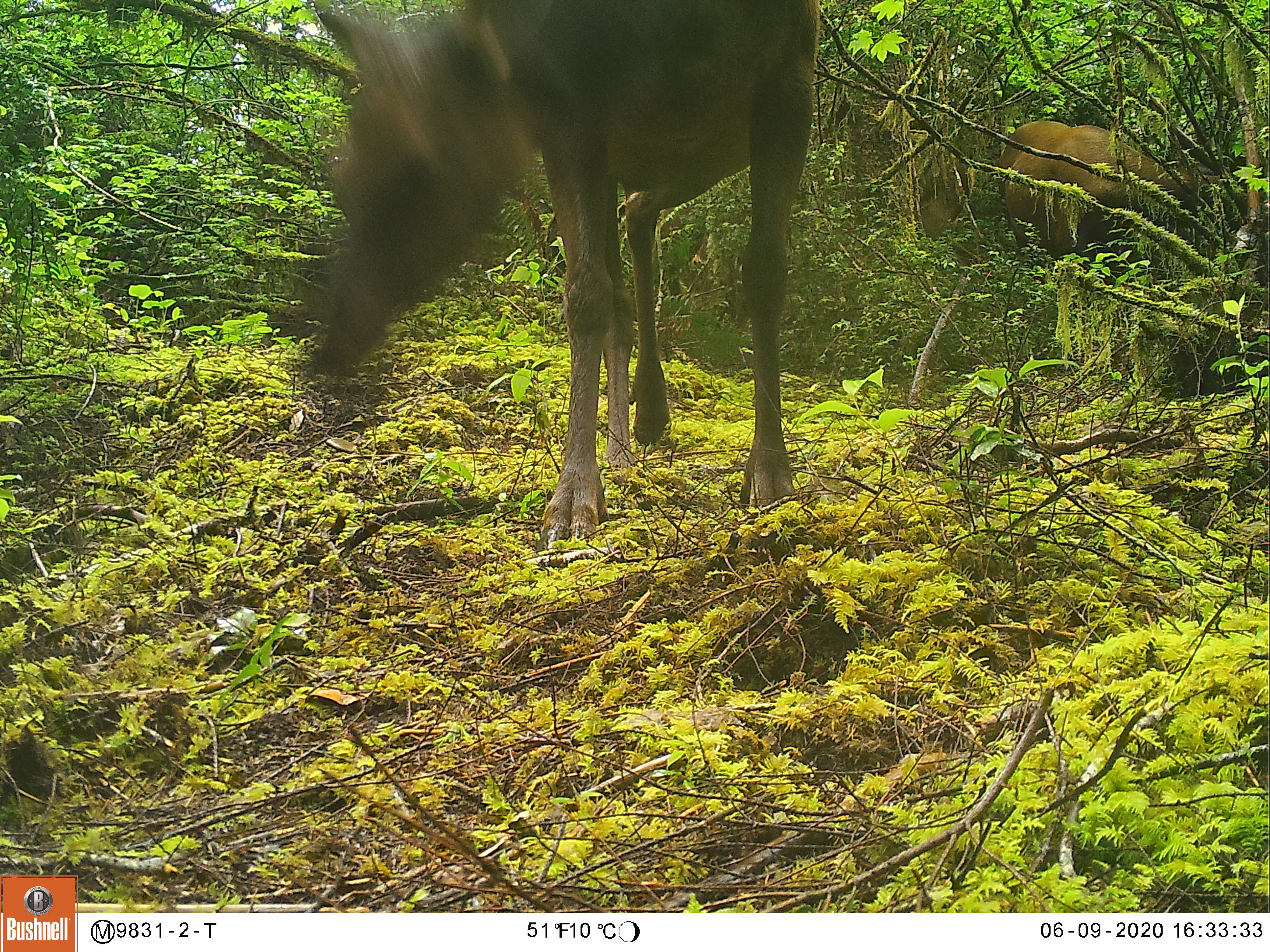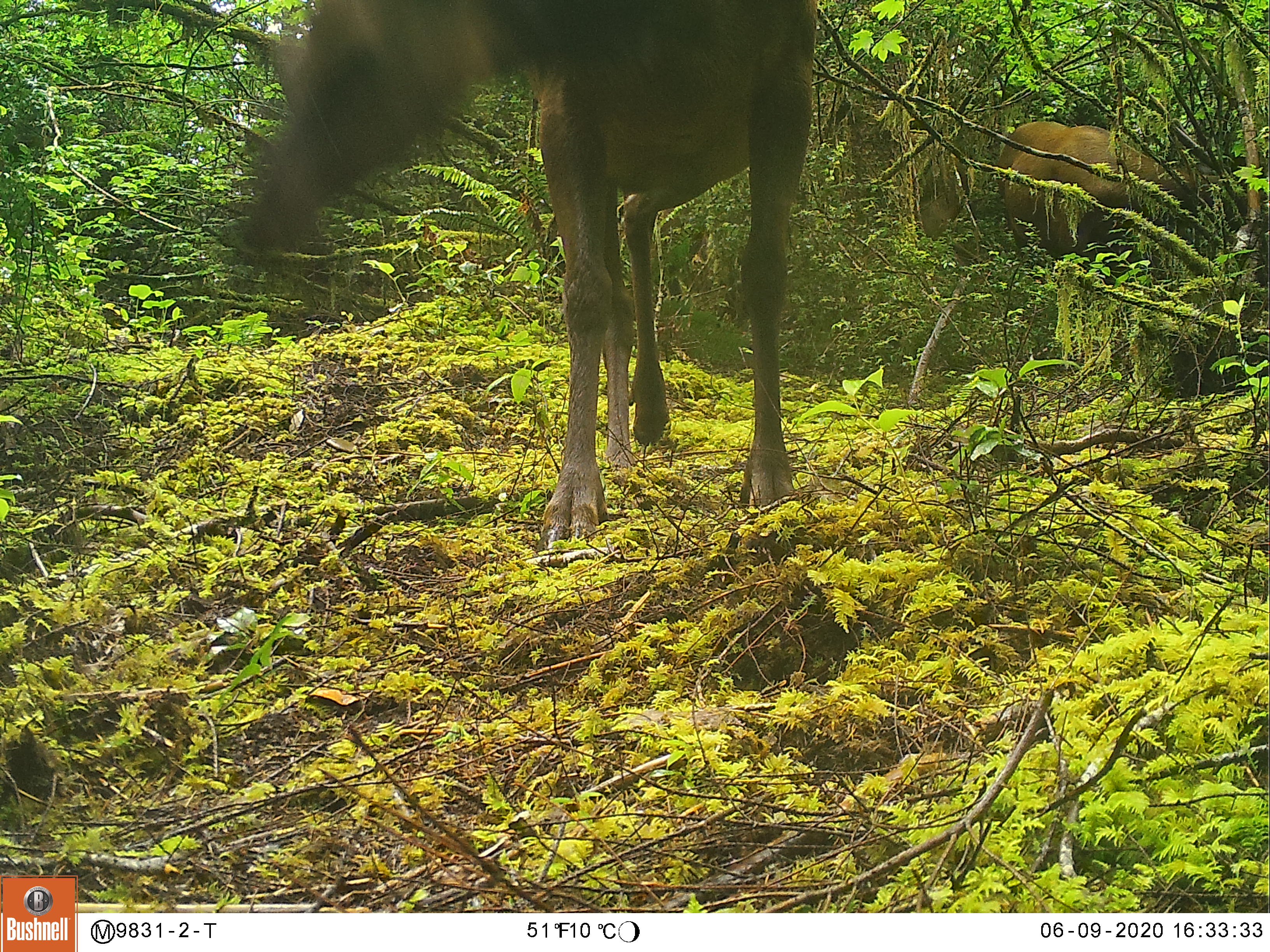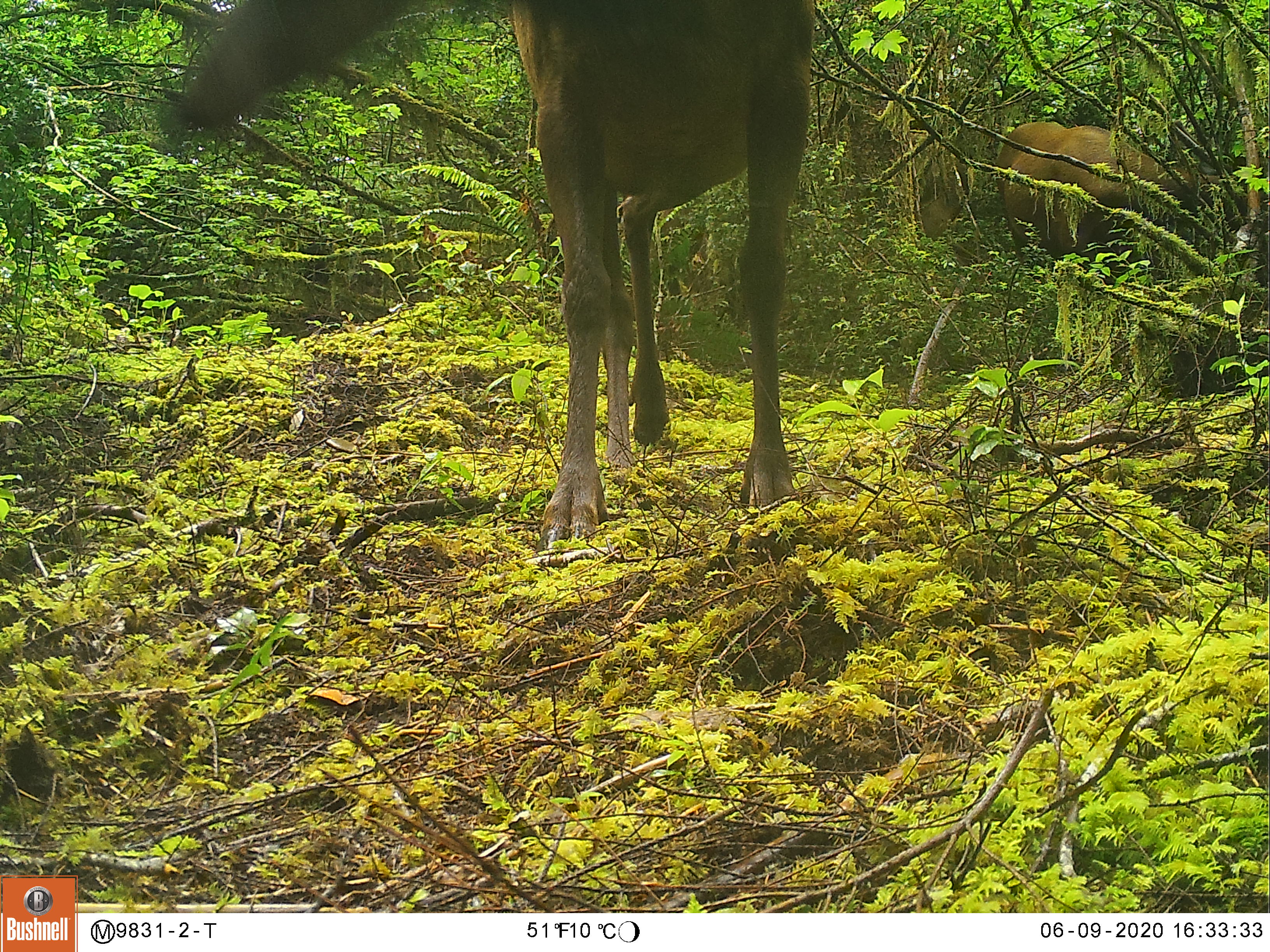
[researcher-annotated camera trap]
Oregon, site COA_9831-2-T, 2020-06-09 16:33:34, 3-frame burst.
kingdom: Animalia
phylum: Chordata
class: Mammalia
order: Artiodactyla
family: Cervidae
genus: Cervus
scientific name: Cervus canadensis roosevelti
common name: roosevelt elk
Roosevelt elk (Cervus canadensis roosevelti).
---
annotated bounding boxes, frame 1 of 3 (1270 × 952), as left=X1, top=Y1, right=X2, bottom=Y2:
roosevelt elk: left=283, top=0, right=830, bottom=552; left=994, top=109, right=1217, bottom=262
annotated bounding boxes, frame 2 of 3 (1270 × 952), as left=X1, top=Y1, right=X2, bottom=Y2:
roosevelt elk: left=225, top=0, right=827, bottom=558; left=994, top=112, right=1223, bottom=262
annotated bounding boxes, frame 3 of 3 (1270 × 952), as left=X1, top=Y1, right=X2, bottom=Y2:
roosevelt elk: left=153, top=1, right=825, bottom=554; left=992, top=109, right=1242, bottom=270